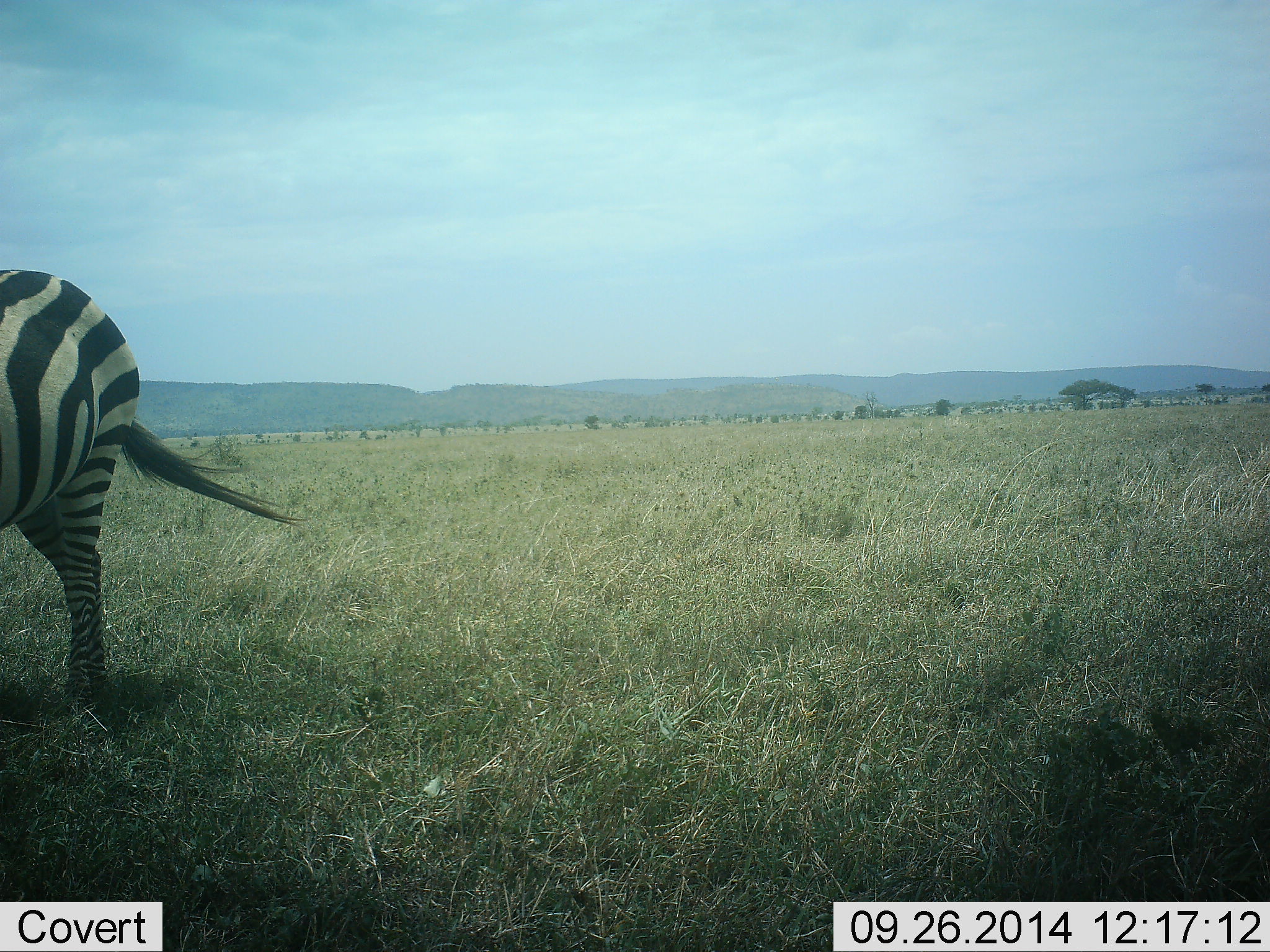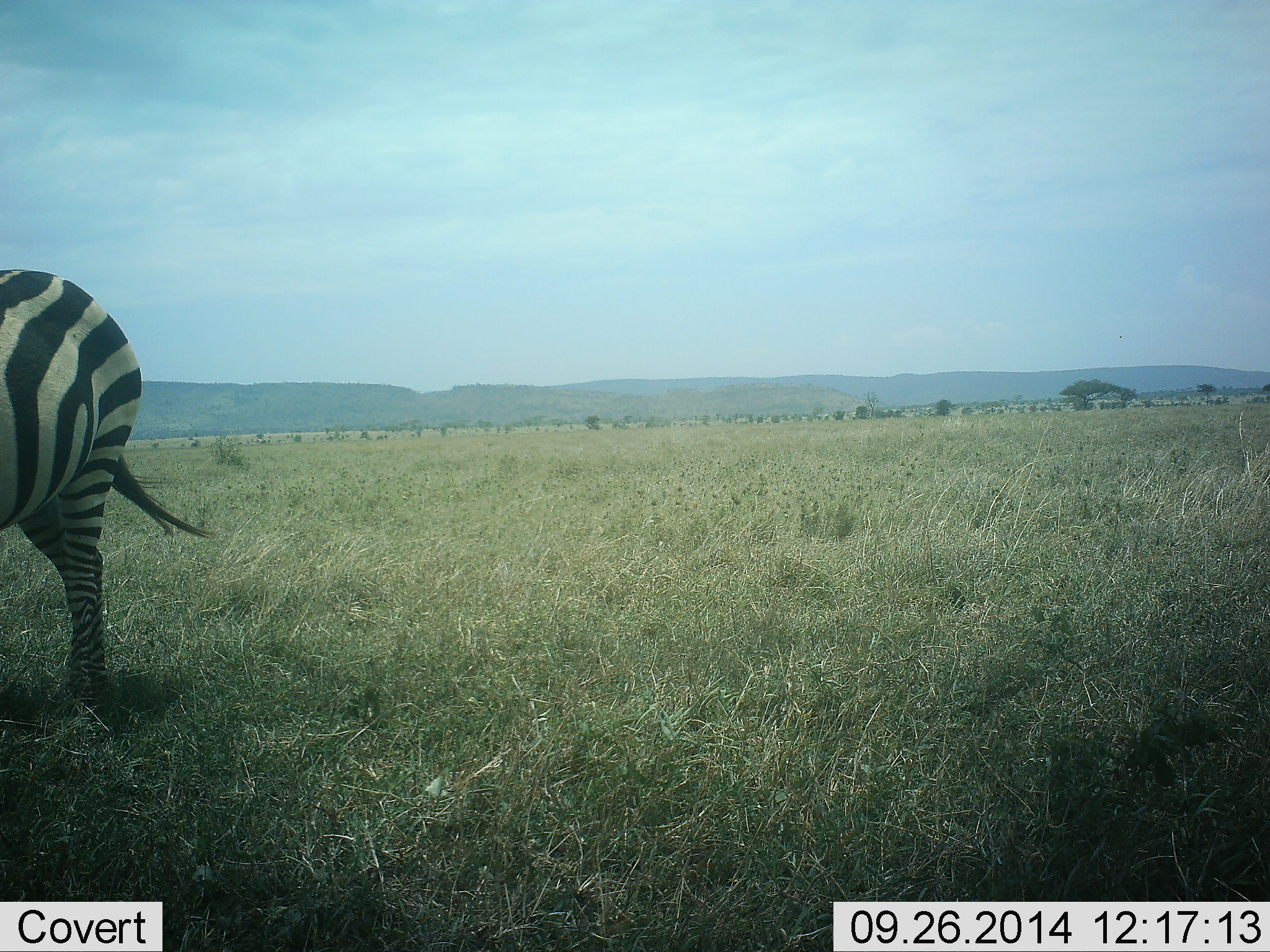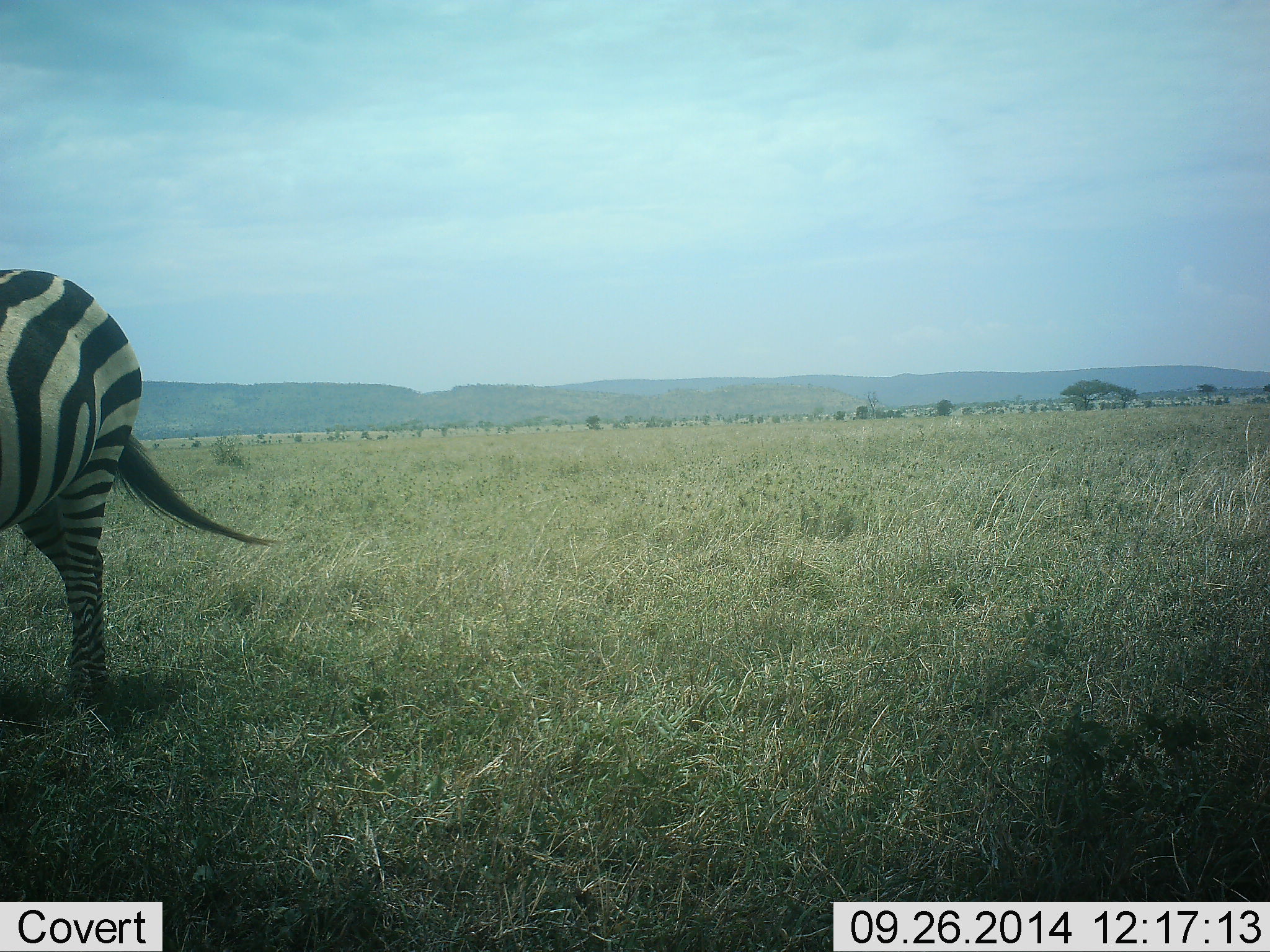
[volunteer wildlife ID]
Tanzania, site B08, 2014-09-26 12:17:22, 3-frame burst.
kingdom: Animalia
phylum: Chordata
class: Mammalia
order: Perissodactyla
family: Equidae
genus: Equus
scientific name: Equus quagga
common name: plains zebra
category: zebra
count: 1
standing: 90%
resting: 0%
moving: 10%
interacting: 0%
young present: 0%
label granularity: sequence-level